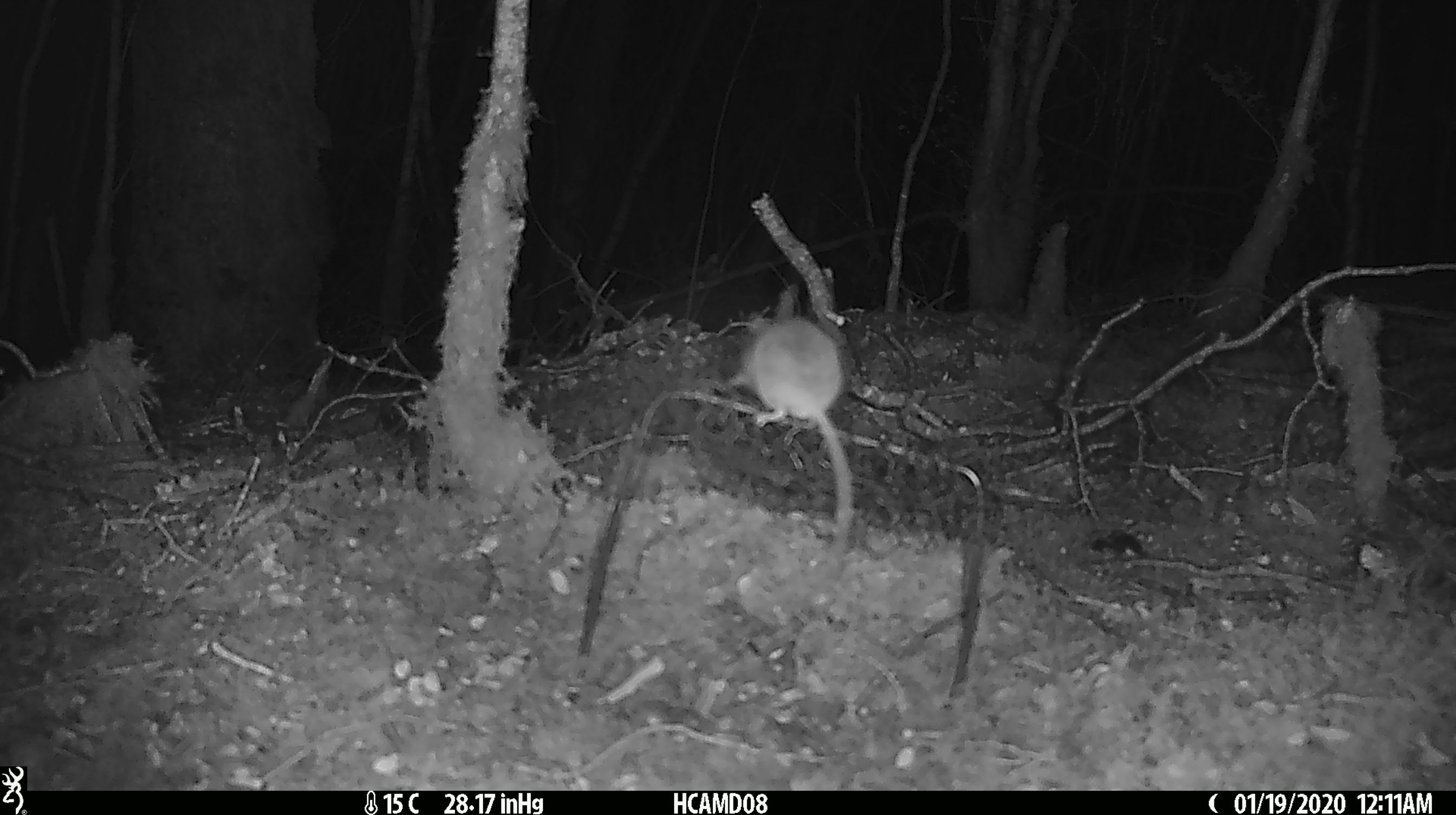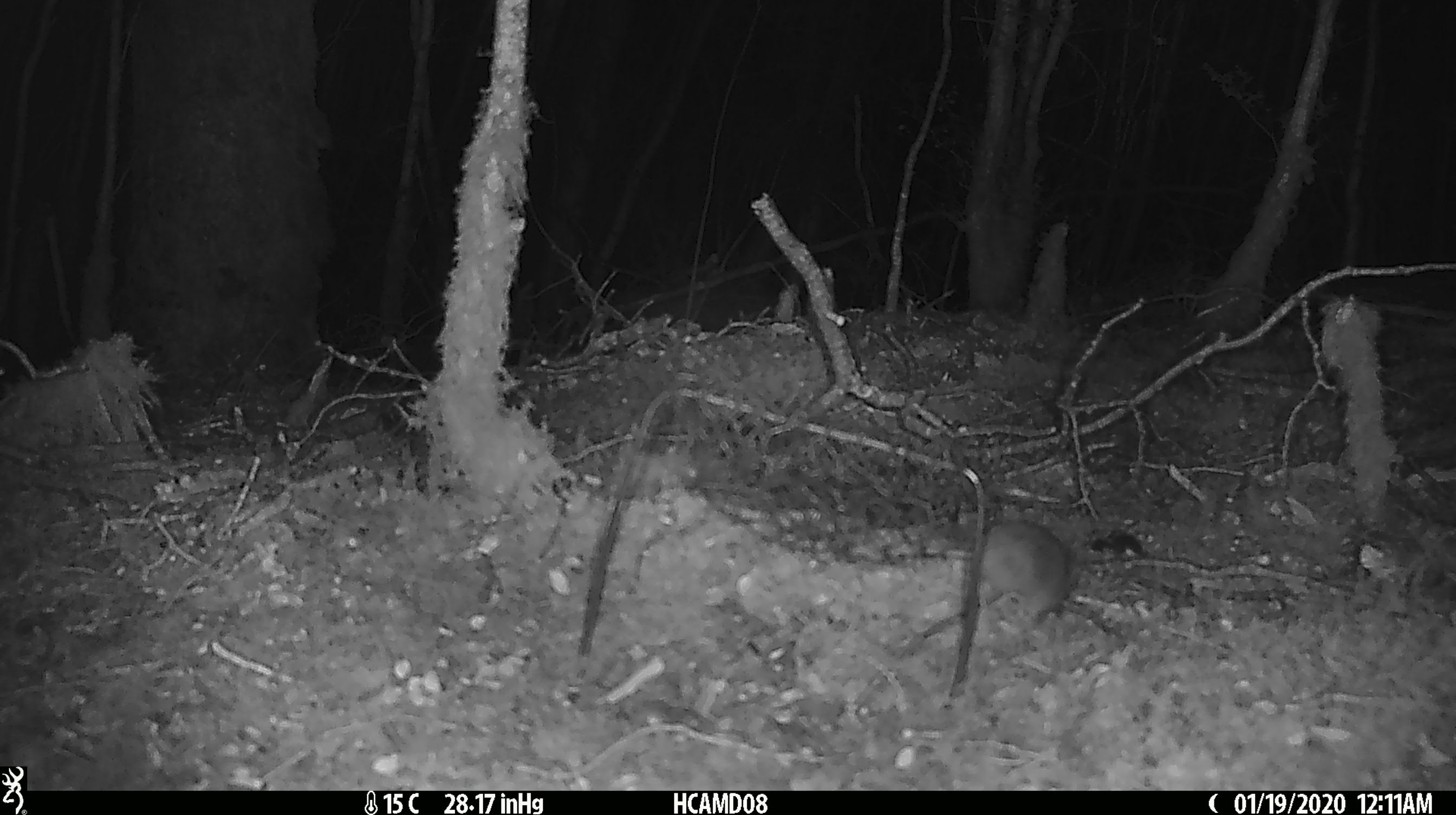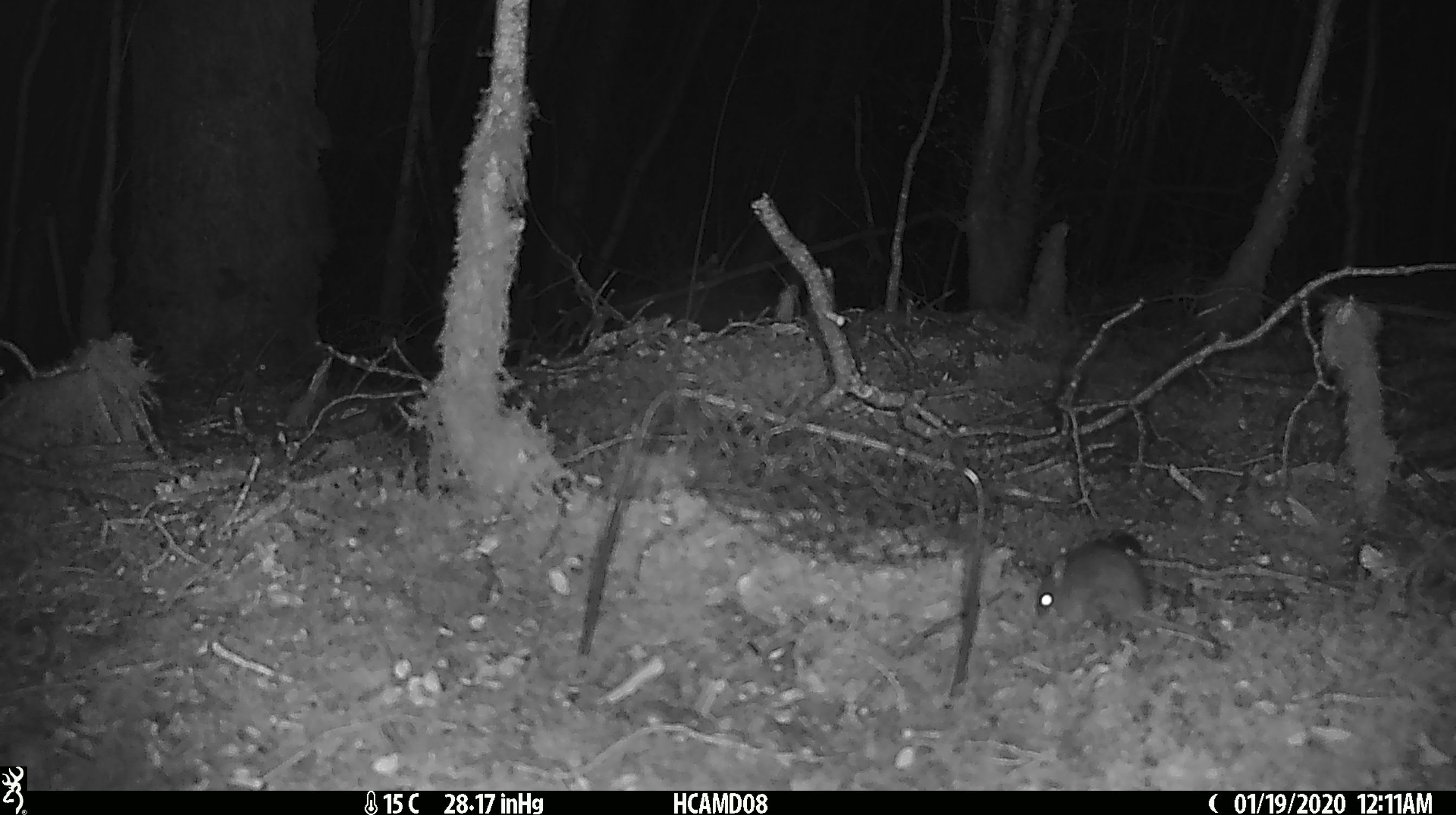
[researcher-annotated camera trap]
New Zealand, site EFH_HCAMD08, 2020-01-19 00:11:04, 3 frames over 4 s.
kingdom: Animalia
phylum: Chordata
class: Mammalia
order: Rodentia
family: Muridae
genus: Mus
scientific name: Mus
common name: mouse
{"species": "mouse (Mus)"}